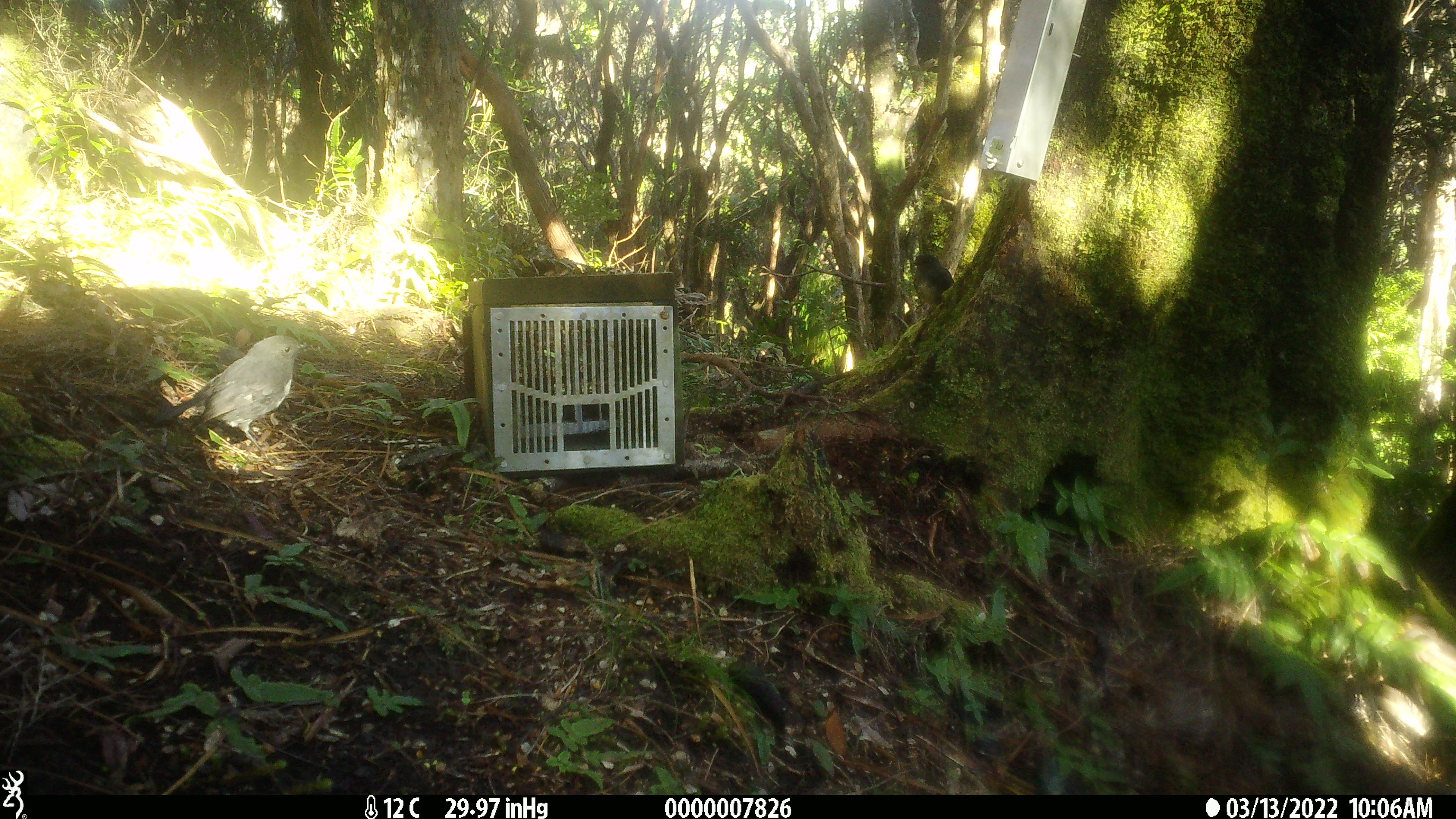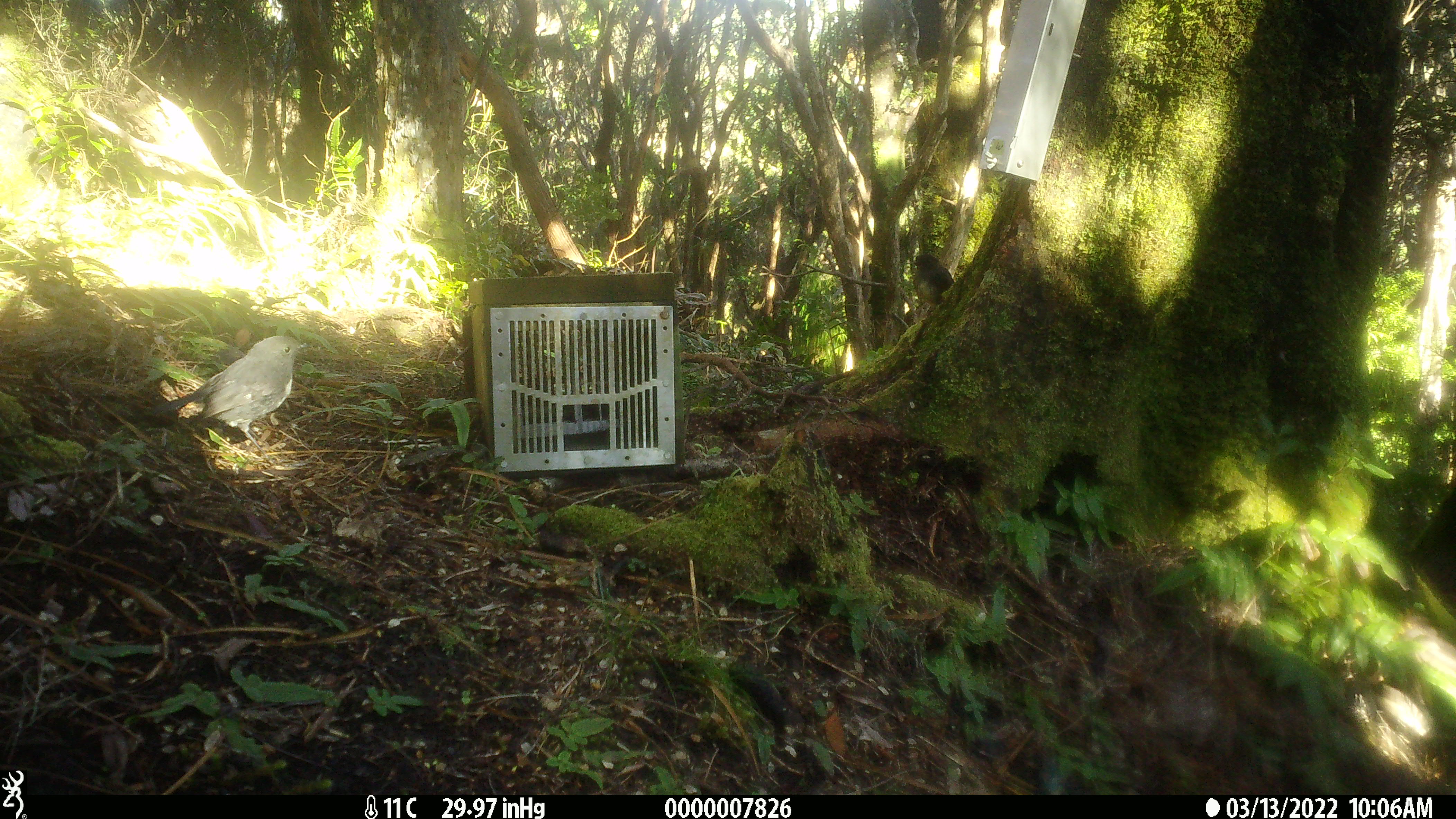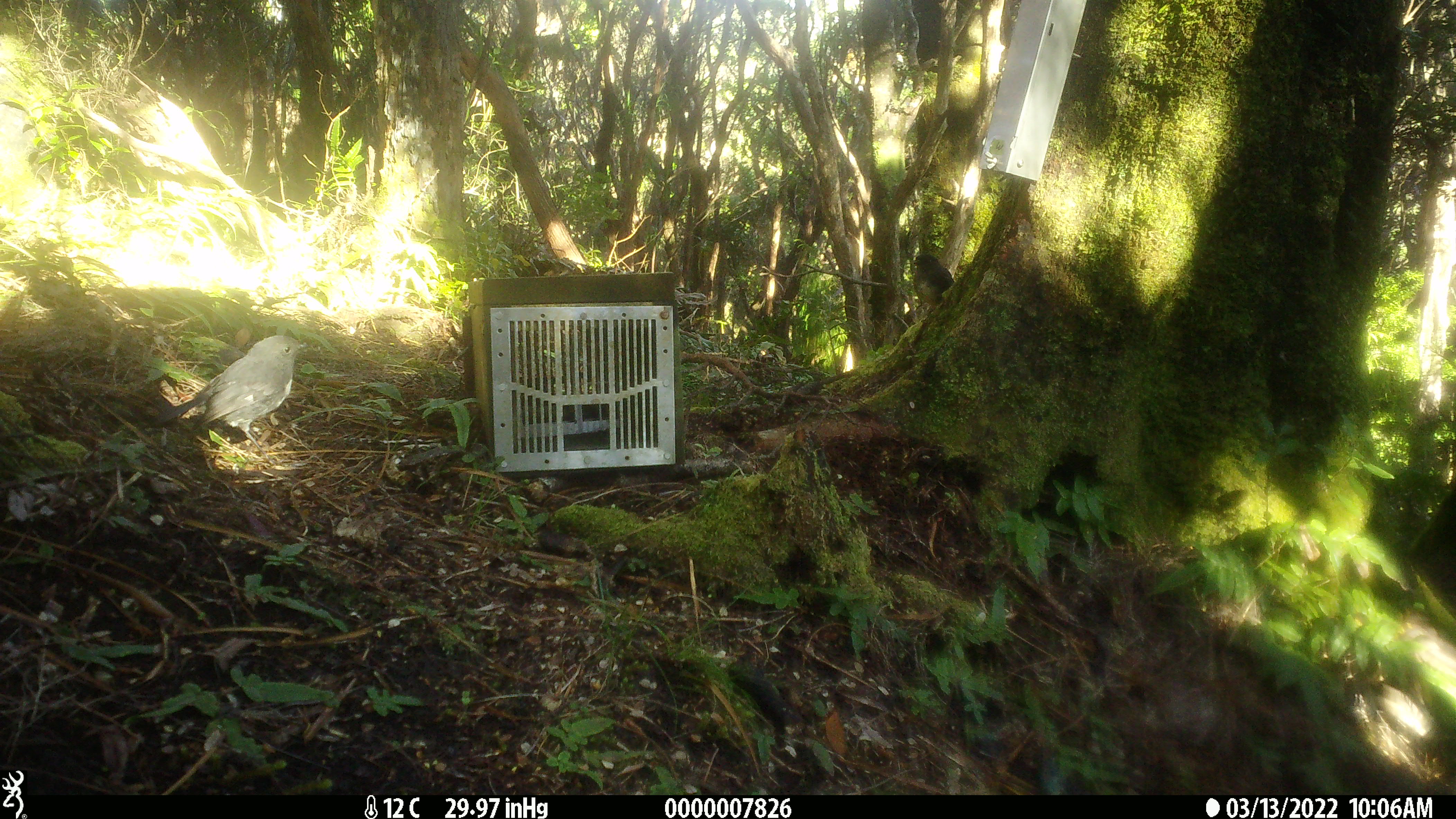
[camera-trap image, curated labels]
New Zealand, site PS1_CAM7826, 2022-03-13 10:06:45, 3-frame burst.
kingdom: Animalia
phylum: Chordata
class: Aves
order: Passeriformes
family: Petroicidae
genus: Petroica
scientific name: Petroica australis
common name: new zealand robin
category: robin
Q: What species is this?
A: Robin (new zealand robin) (Petroica australis).